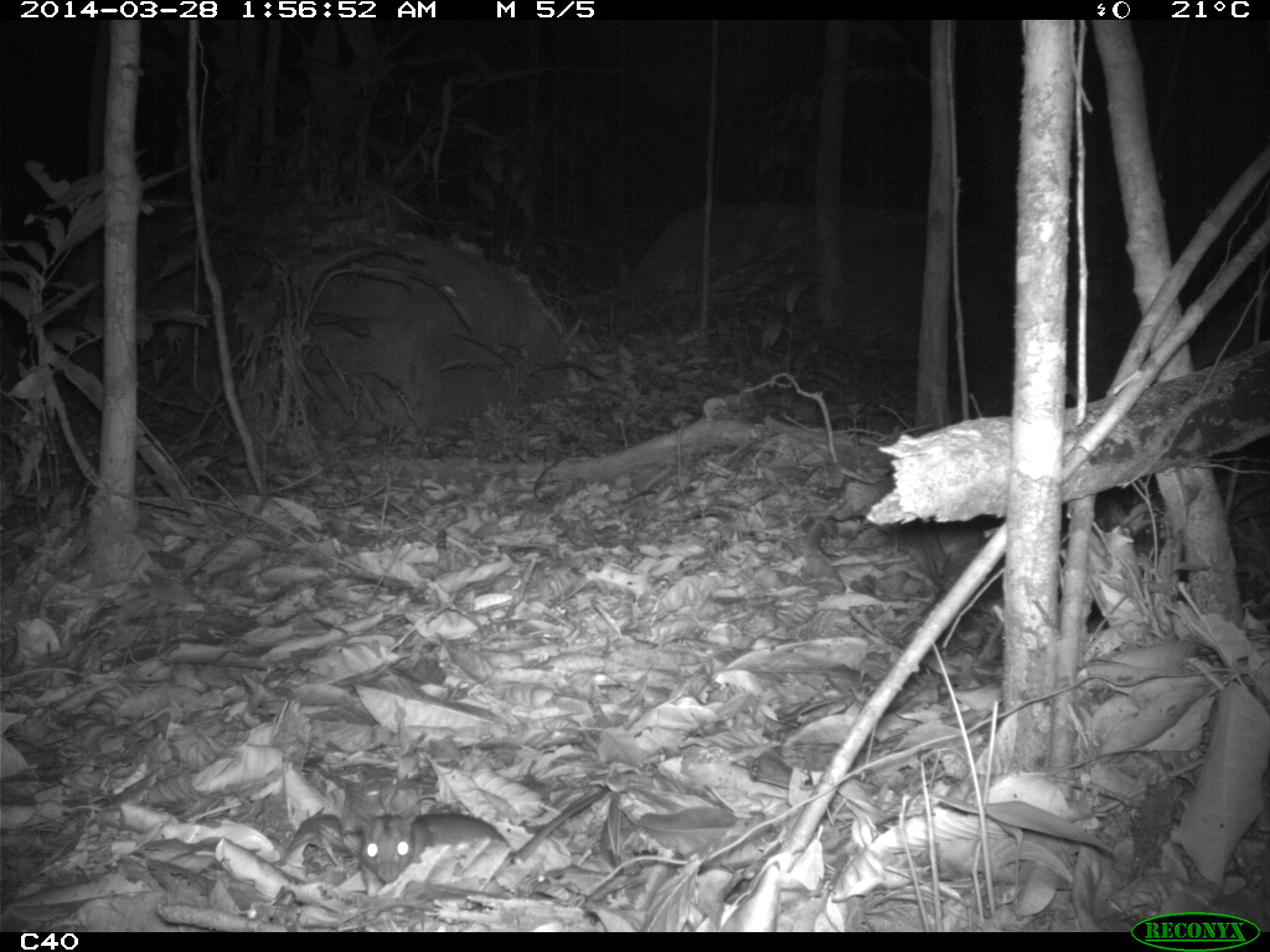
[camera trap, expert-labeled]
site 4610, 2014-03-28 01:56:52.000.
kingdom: Animalia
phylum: Chordata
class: Mammalia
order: Rodentia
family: Muridae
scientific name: Muridae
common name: mice, rats, and gerbils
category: unknown mouse or rat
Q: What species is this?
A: Unknown mouse or rat (mice, rats, and gerbils) (Muridae).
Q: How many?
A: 1.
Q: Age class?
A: Adult.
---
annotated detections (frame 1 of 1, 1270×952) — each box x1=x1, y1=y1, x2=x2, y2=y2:
unknown mouse or rat: x1=353, y1=784, x2=610, y2=897